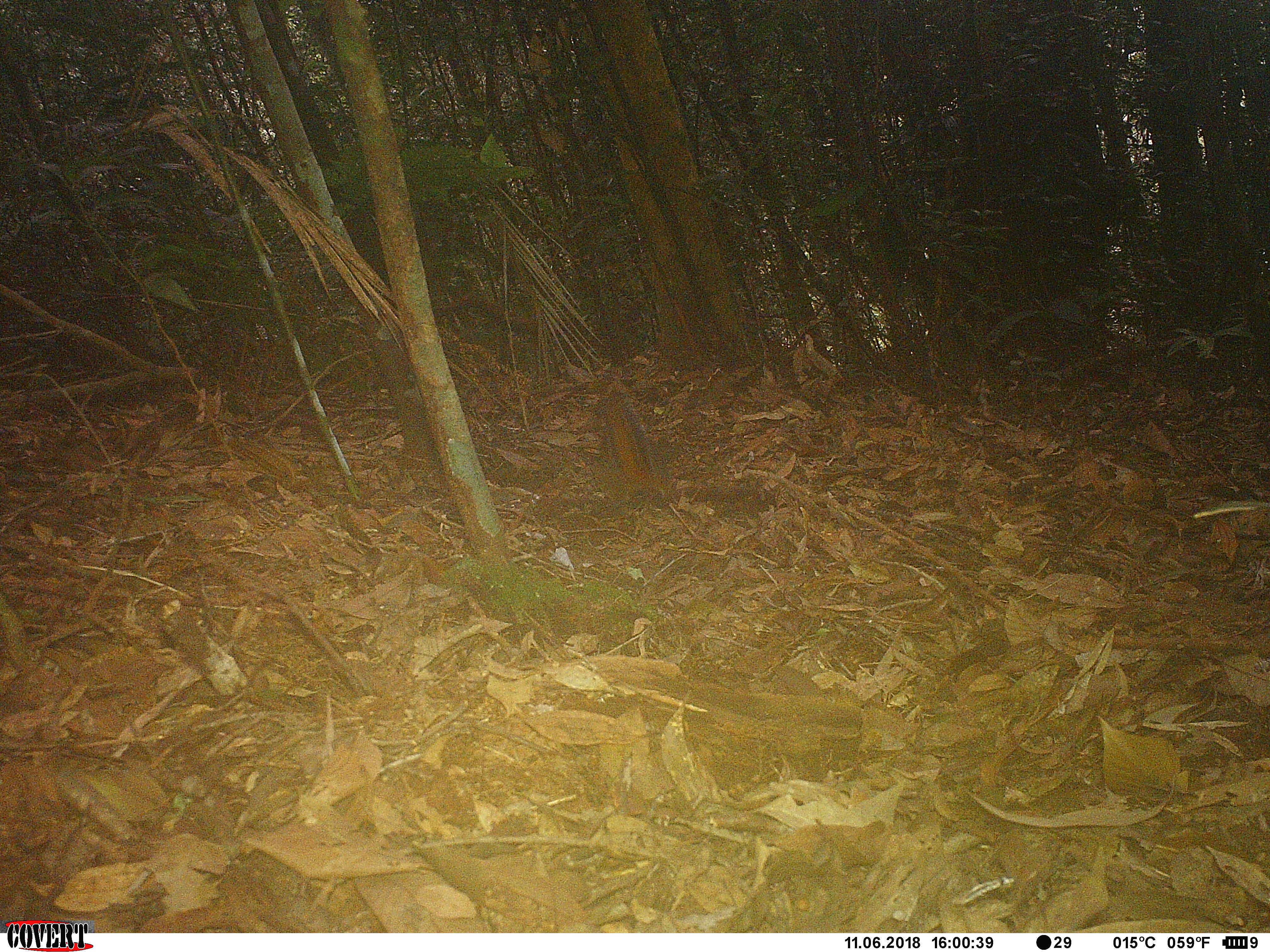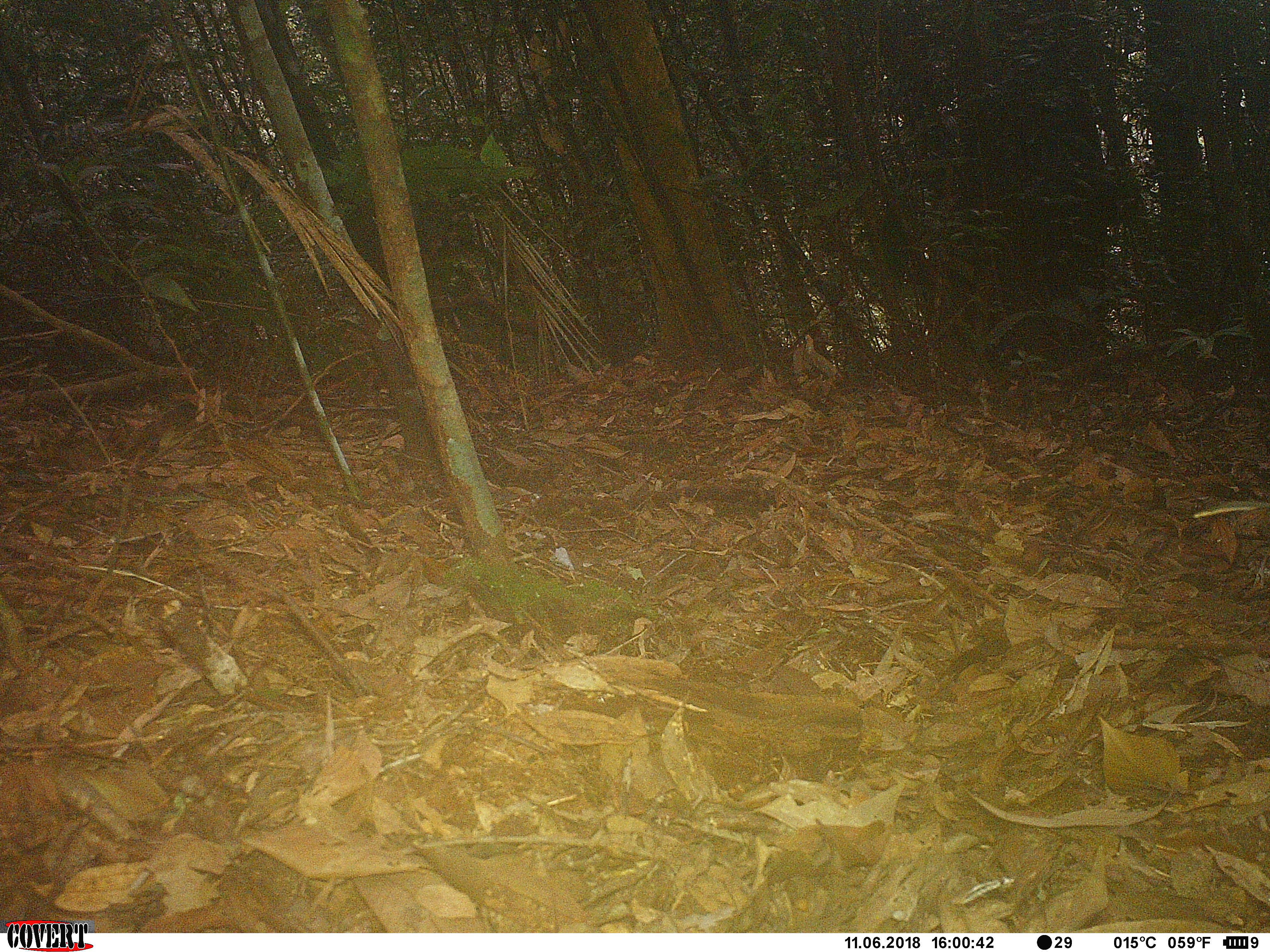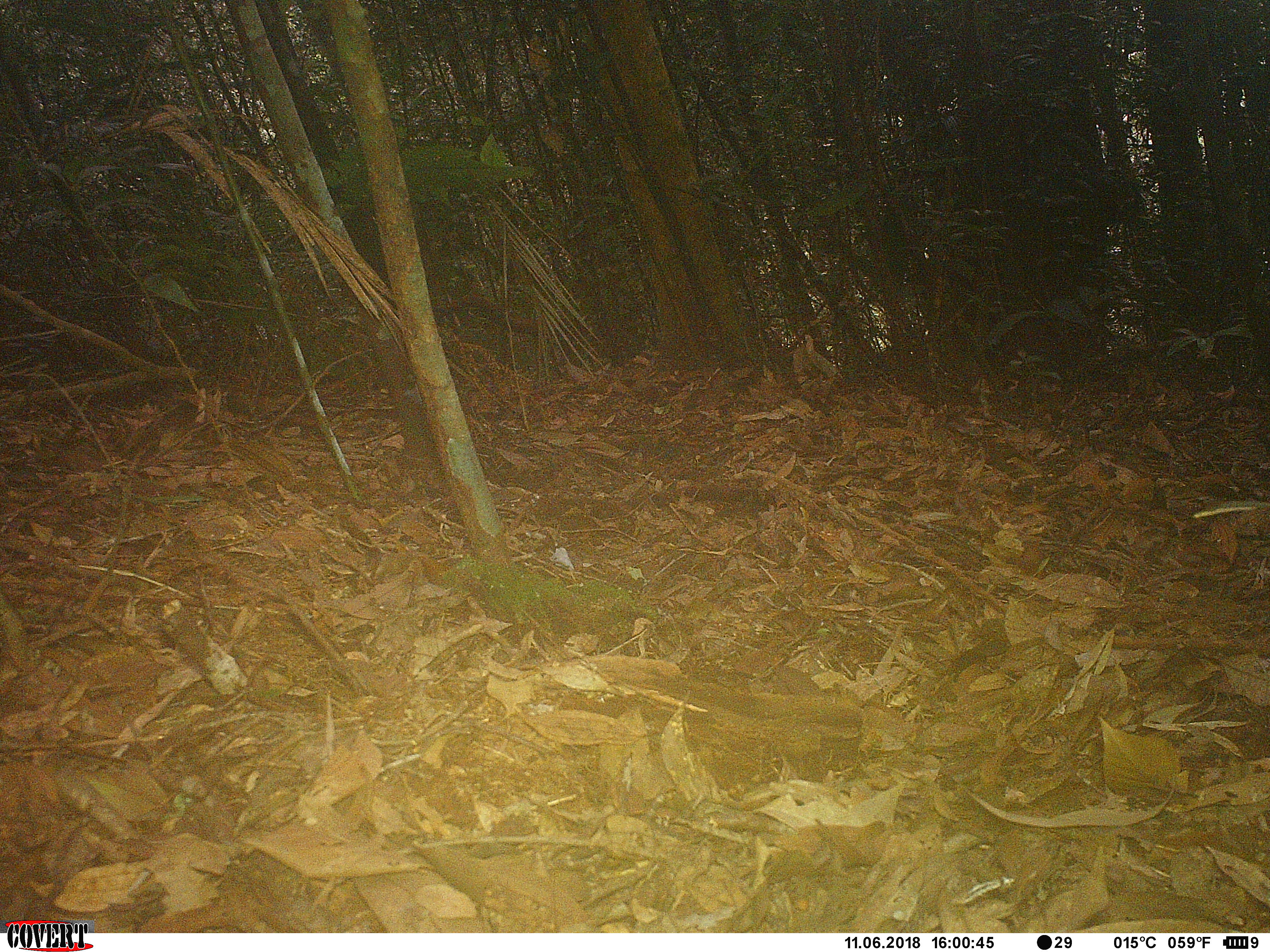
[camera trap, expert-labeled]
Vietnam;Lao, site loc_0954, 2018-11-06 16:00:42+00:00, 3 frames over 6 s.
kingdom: Animalia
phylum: Chordata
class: Mammalia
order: Rodentia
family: Sciuridae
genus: Dremomys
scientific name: Dremomys rufigenis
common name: red-cheeked squirrel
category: red cheeked squirrel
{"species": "red cheeked squirrel (red-cheeked squirrel) (Dremomys rufigenis)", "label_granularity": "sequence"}